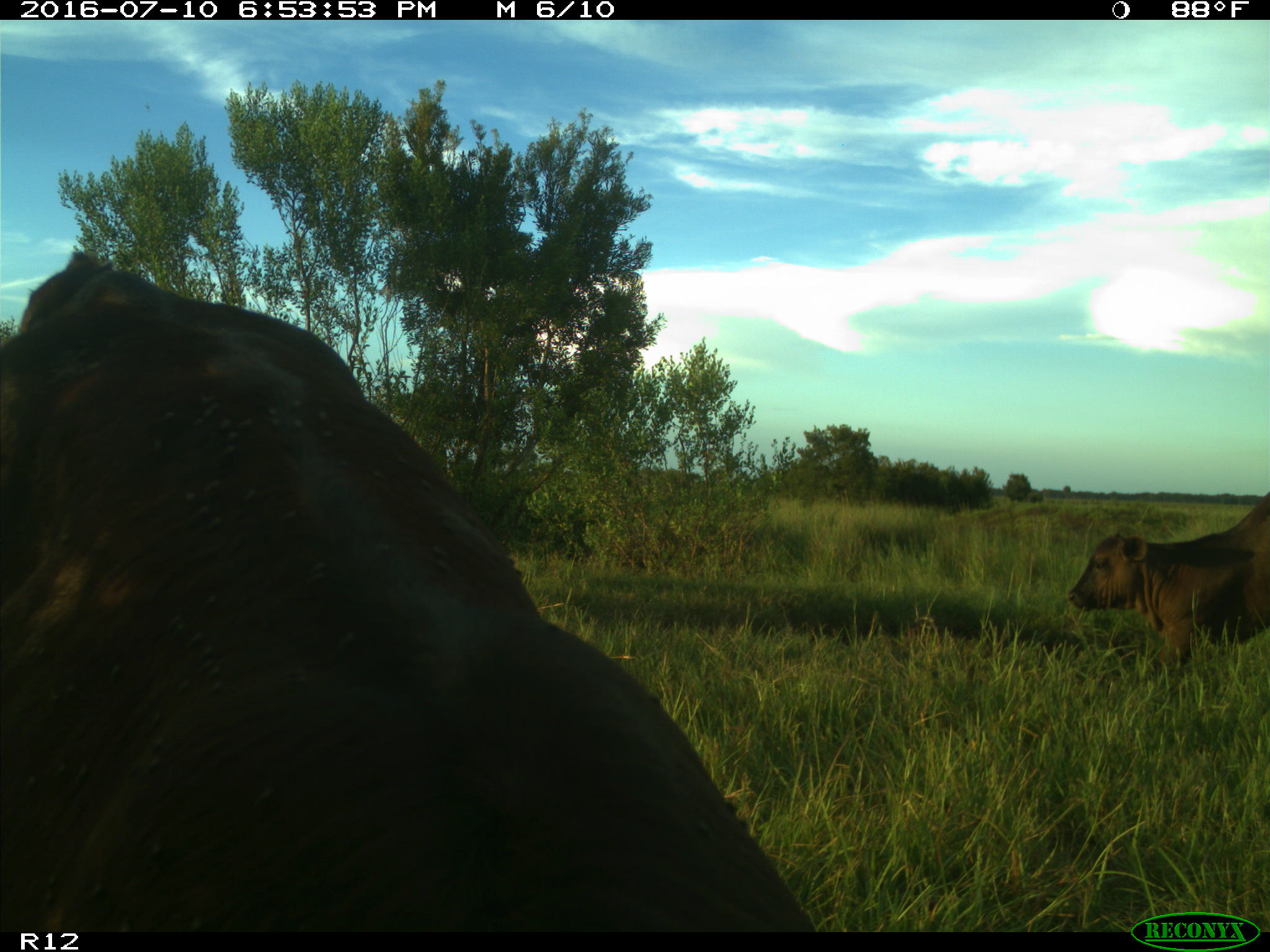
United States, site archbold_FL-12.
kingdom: Animalia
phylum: Chordata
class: Mammalia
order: Artiodactyla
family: Bovidae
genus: Bos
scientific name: Bos taurus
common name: domestic cow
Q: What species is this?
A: Bos taurus (domestic cow).